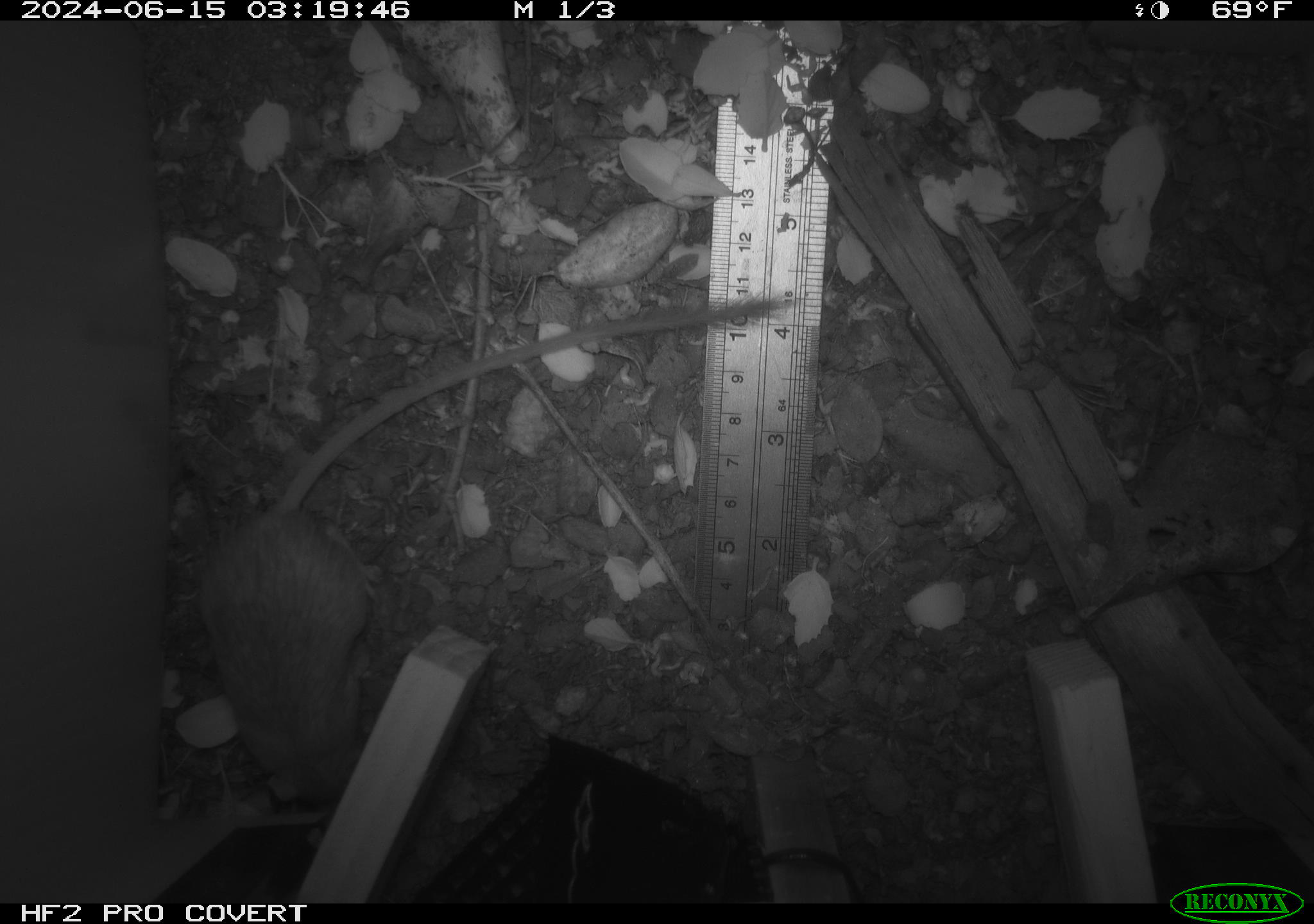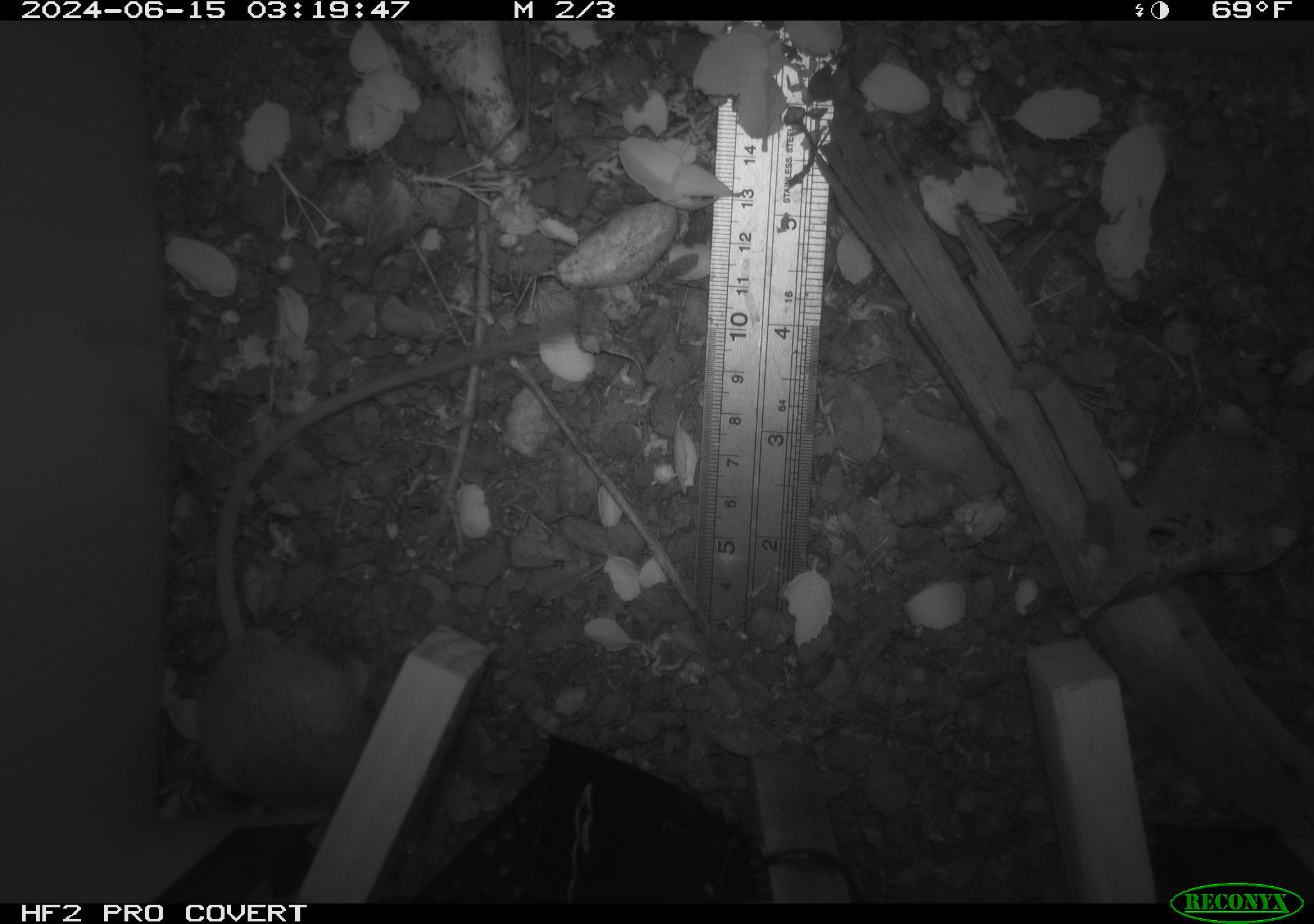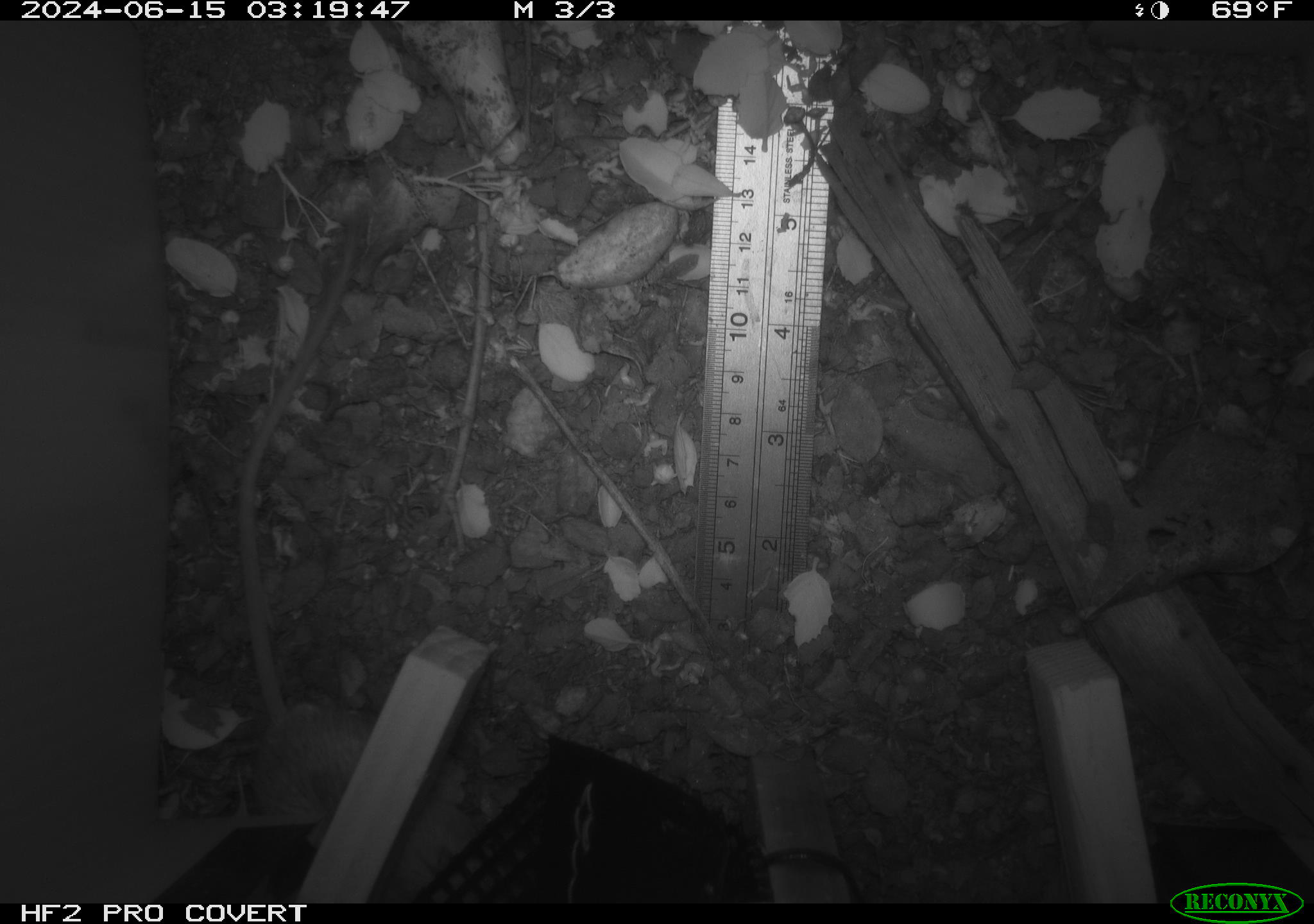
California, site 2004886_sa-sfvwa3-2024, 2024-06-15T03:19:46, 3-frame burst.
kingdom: Animalia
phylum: Chordata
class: Mammalia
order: Rodentia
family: Heteromyidae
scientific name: Heteromyidae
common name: kangaroo rats and pocket mice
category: heteromyidae family